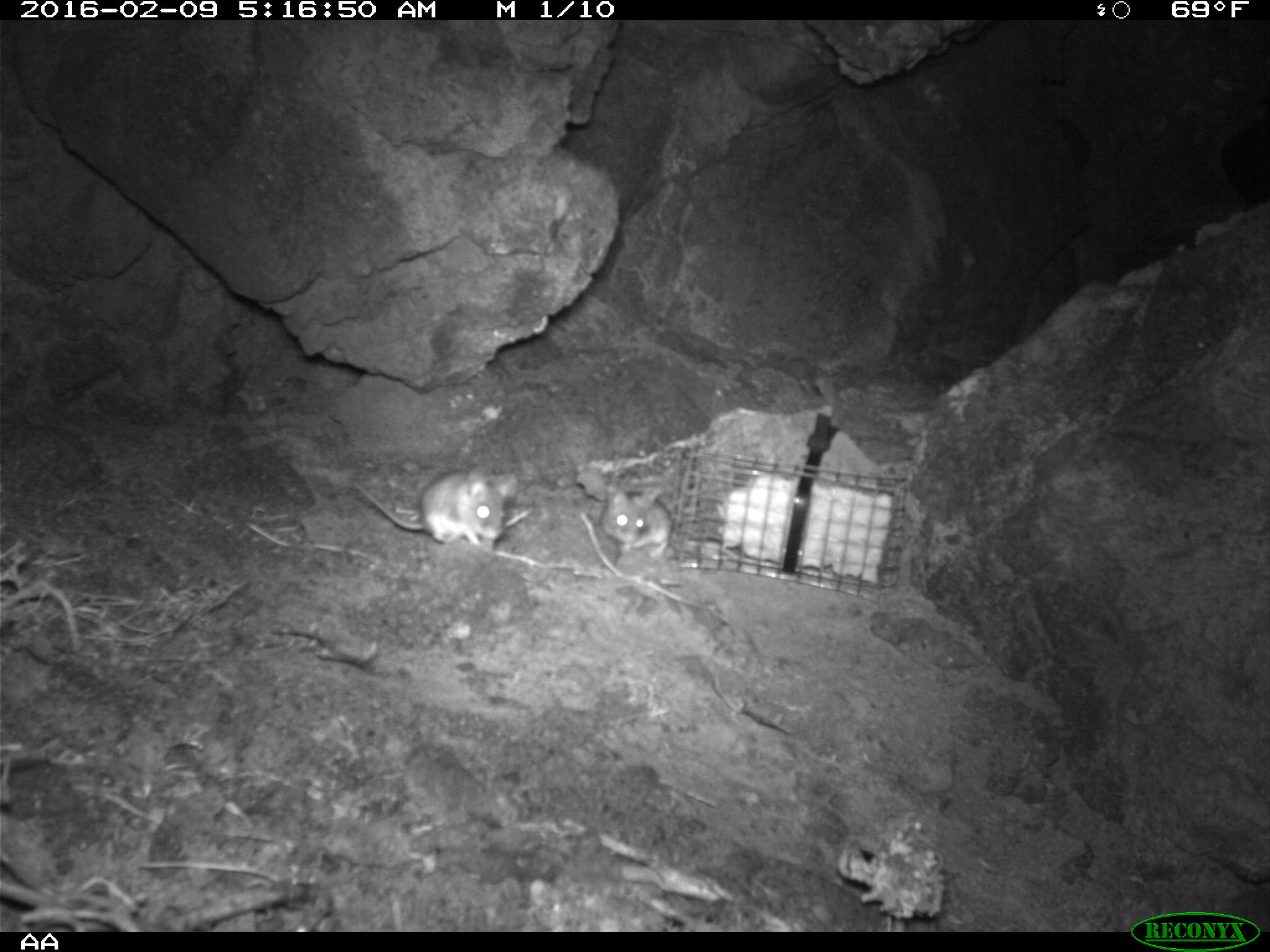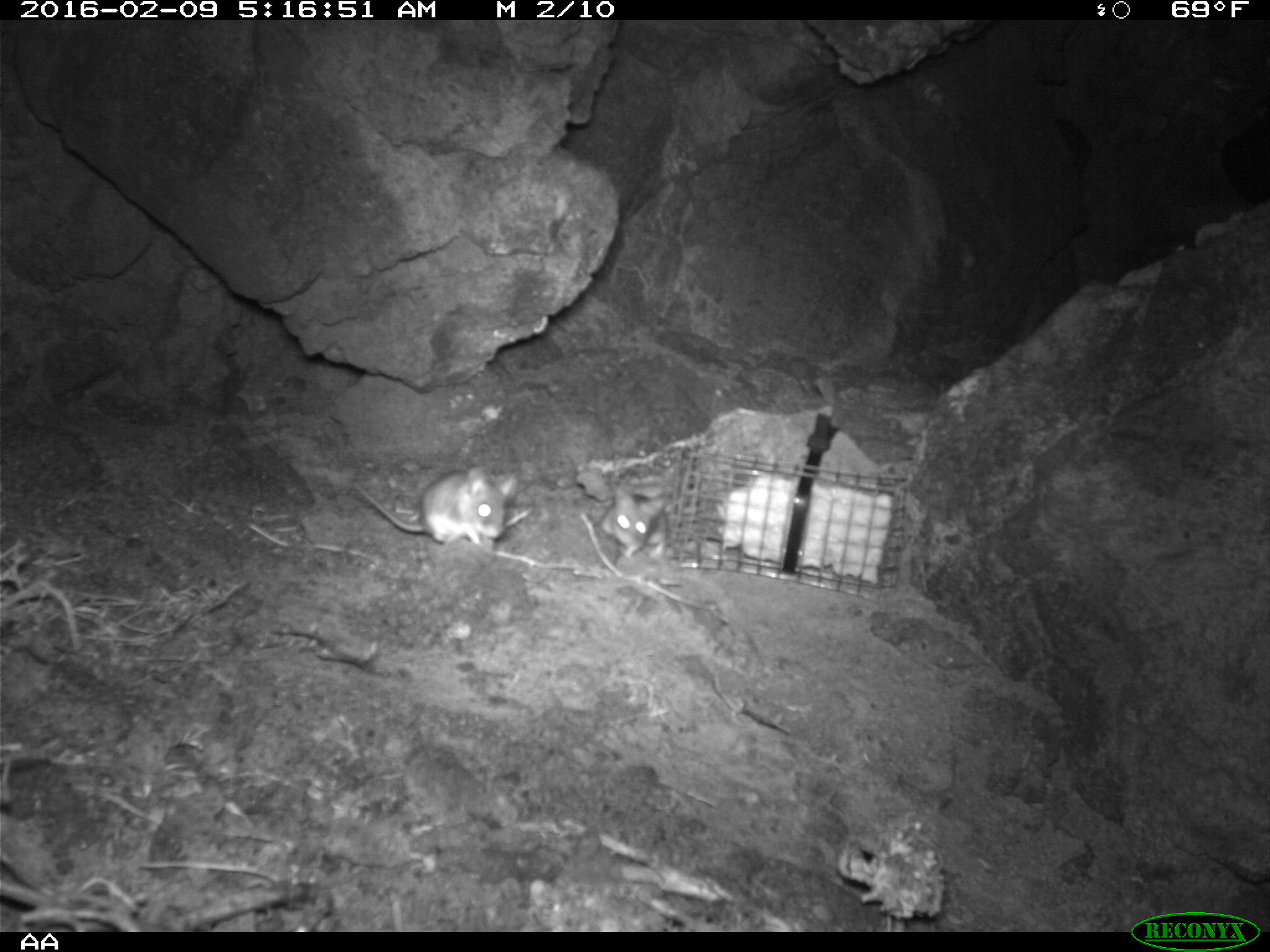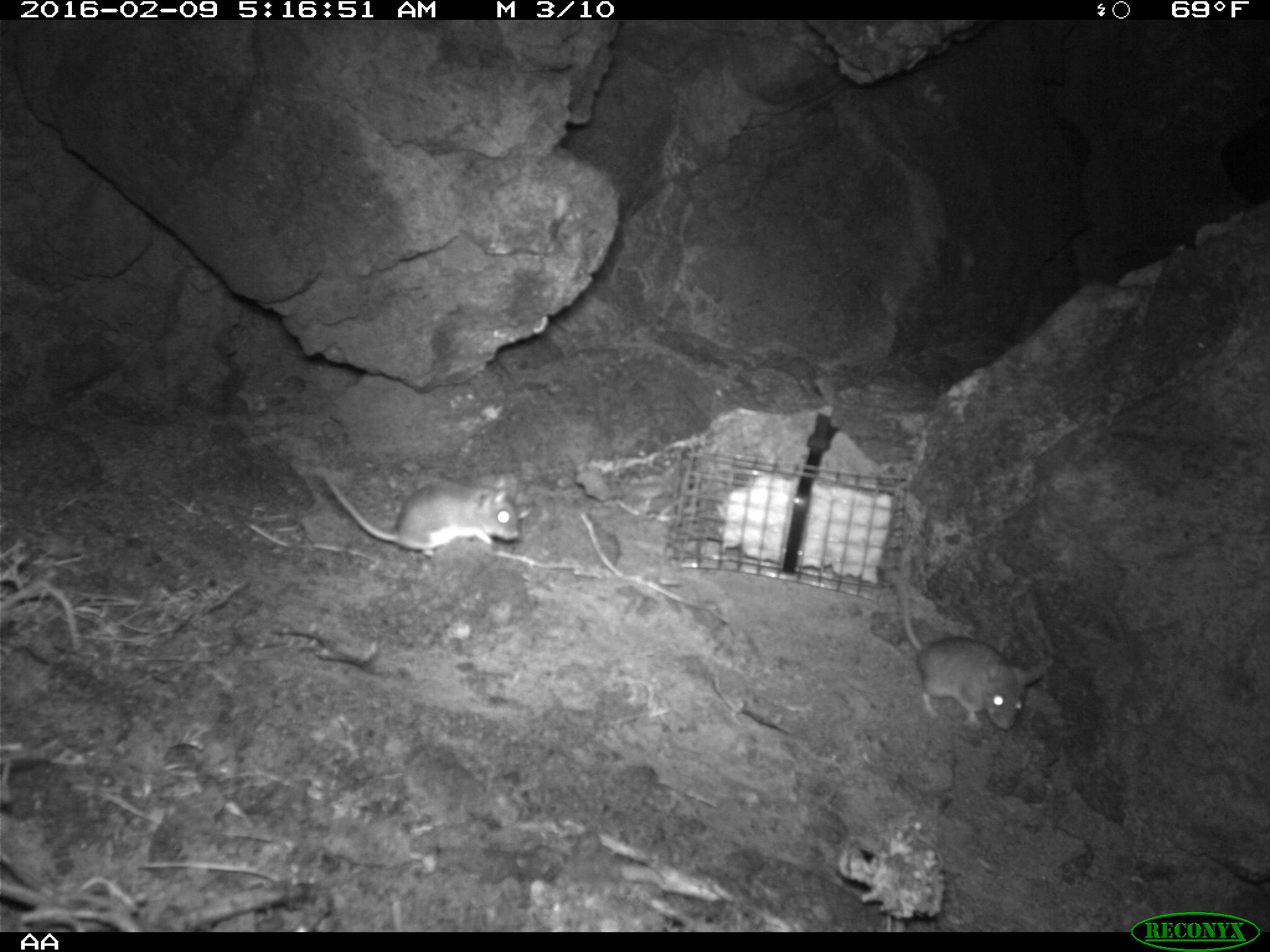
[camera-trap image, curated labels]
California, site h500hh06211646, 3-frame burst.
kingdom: Animalia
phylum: Chordata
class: Mammalia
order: Rodentia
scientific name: Rodentia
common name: rodent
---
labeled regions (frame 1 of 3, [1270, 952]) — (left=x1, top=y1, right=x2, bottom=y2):
rodent: (left=350, top=467, right=518, bottom=549); (left=599, top=482, right=675, bottom=558)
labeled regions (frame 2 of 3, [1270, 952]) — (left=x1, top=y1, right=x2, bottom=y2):
rodent: (left=352, top=465, right=517, bottom=549); (left=600, top=488, right=670, bottom=558)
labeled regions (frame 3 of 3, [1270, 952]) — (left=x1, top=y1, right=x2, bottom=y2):
rodent: (left=881, top=573, right=1050, bottom=732); (left=318, top=465, right=530, bottom=557)